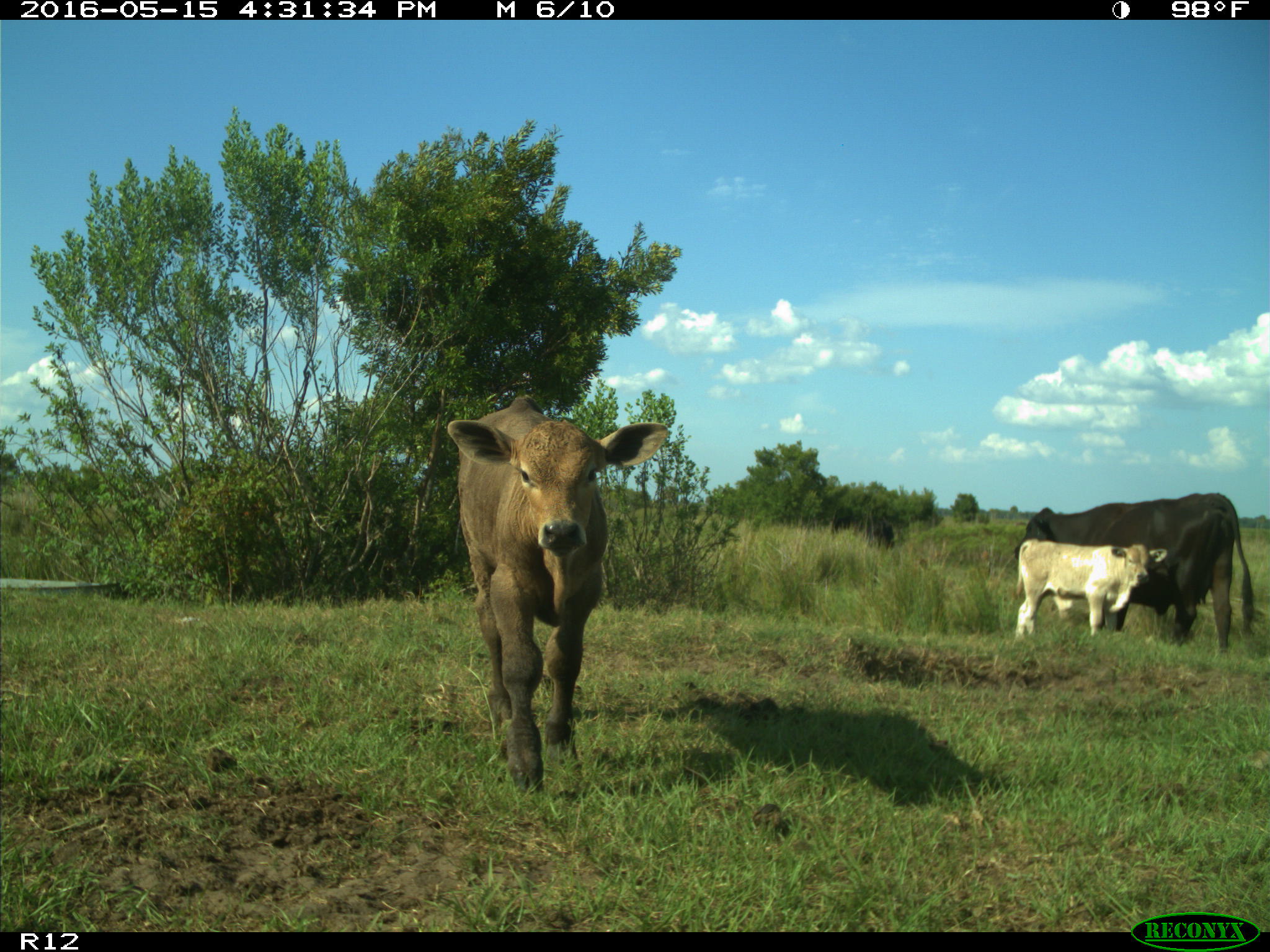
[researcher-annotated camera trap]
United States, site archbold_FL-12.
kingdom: Animalia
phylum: Chordata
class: Mammalia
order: Artiodactyla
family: Bovidae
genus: Bos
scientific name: Bos taurus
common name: domestic cow